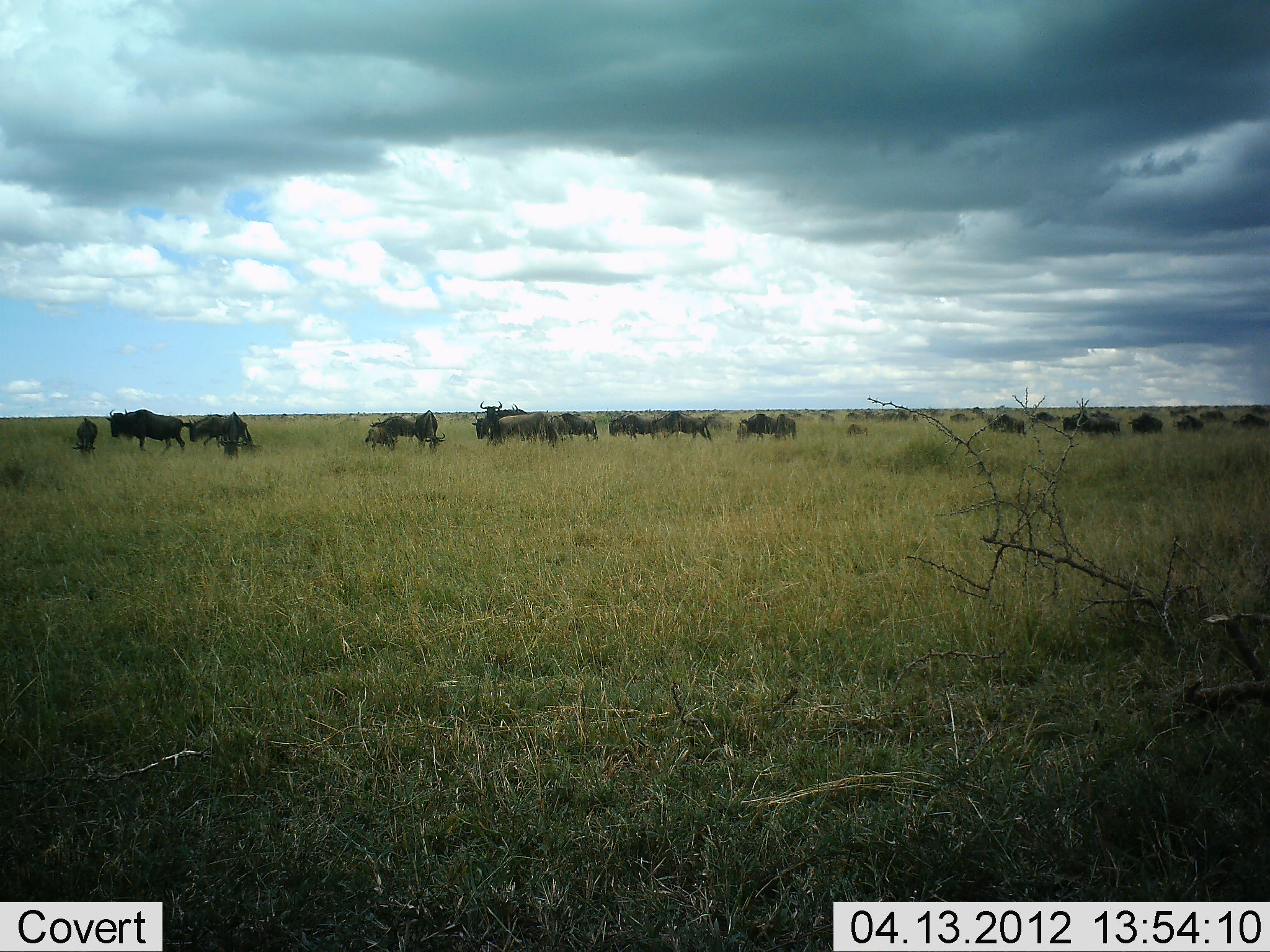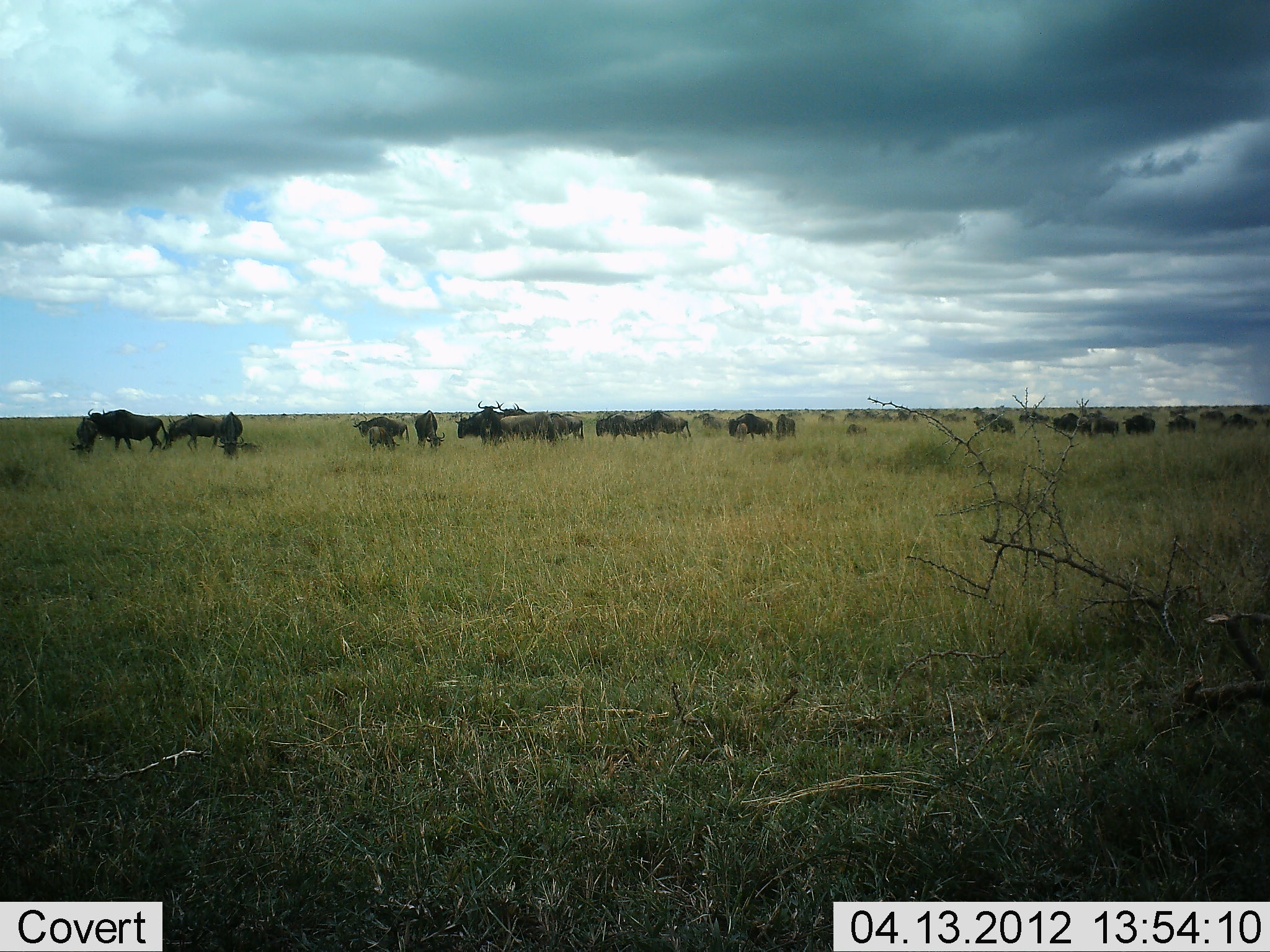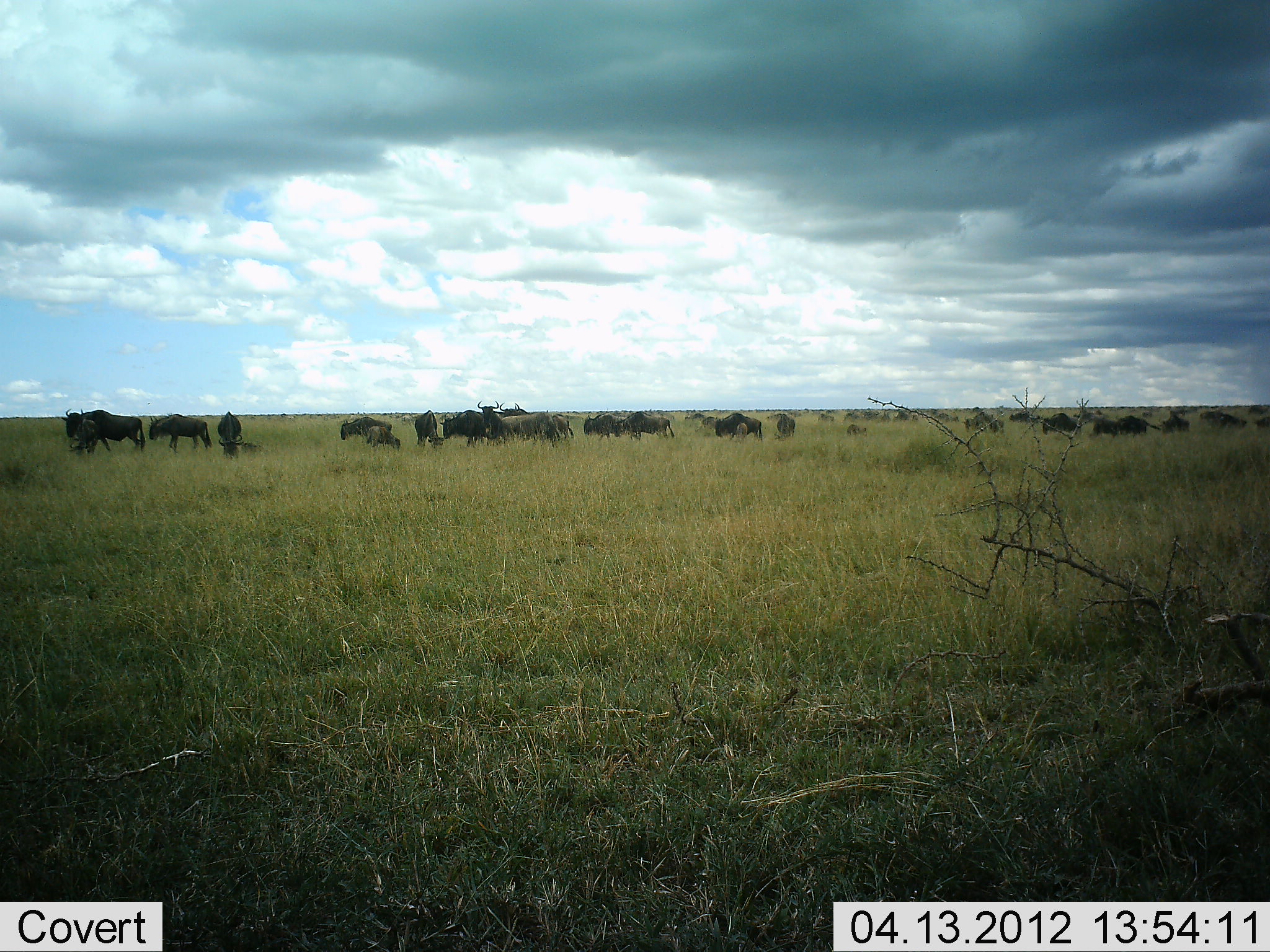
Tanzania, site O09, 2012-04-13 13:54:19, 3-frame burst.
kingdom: Animalia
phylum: Chordata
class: Mammalia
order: Artiodactyla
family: Bovidae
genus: Connochaetes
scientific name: Connochaetes taurinus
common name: blue wildebeest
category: wildebeest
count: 11-50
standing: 28%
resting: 8%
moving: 88%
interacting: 4%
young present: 28%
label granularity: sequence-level